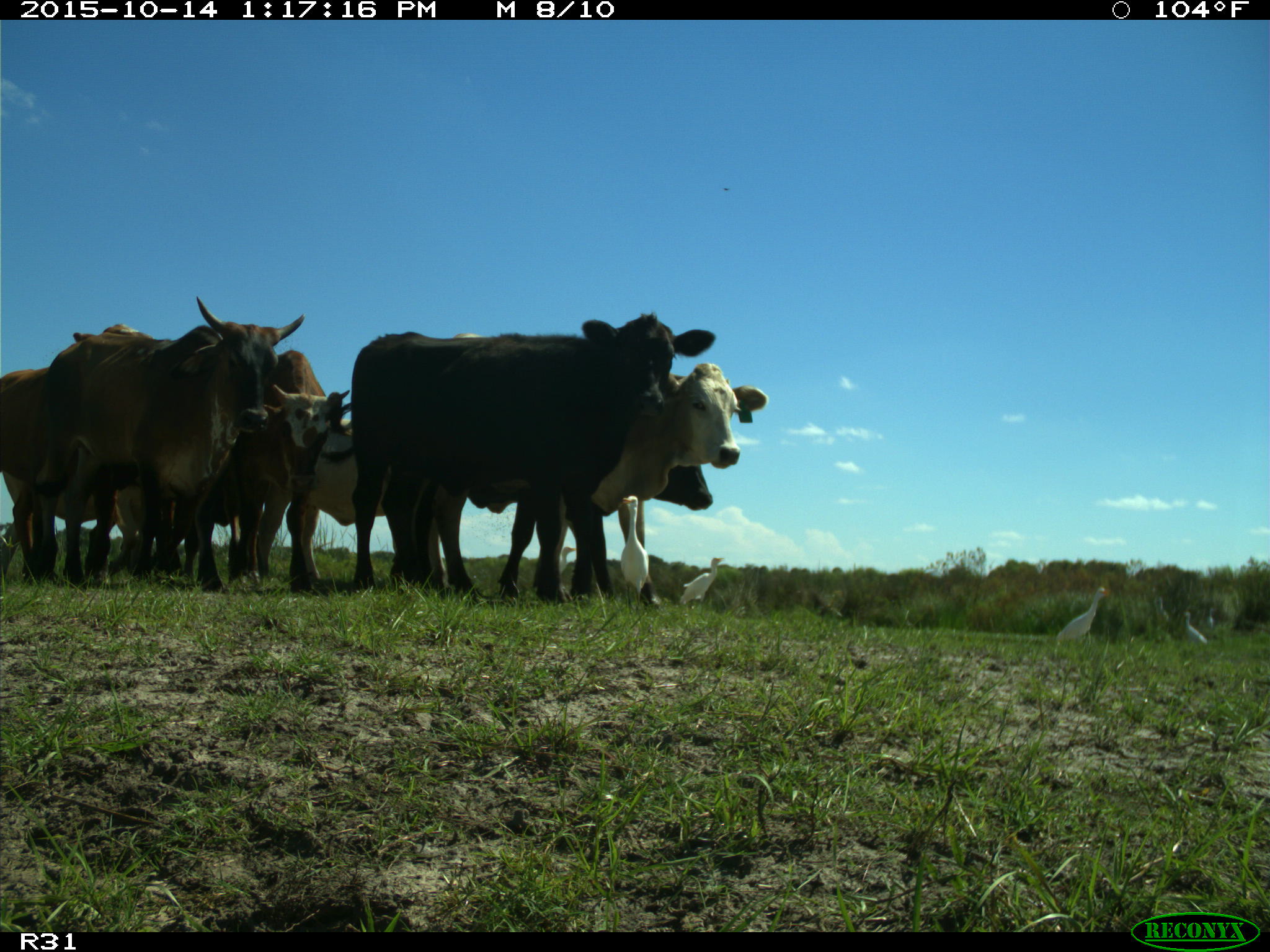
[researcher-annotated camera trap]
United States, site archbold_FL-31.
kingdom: Animalia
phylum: Chordata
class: Mammalia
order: Artiodactyla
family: Bovidae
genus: Bos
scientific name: Bos taurus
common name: domestic cow